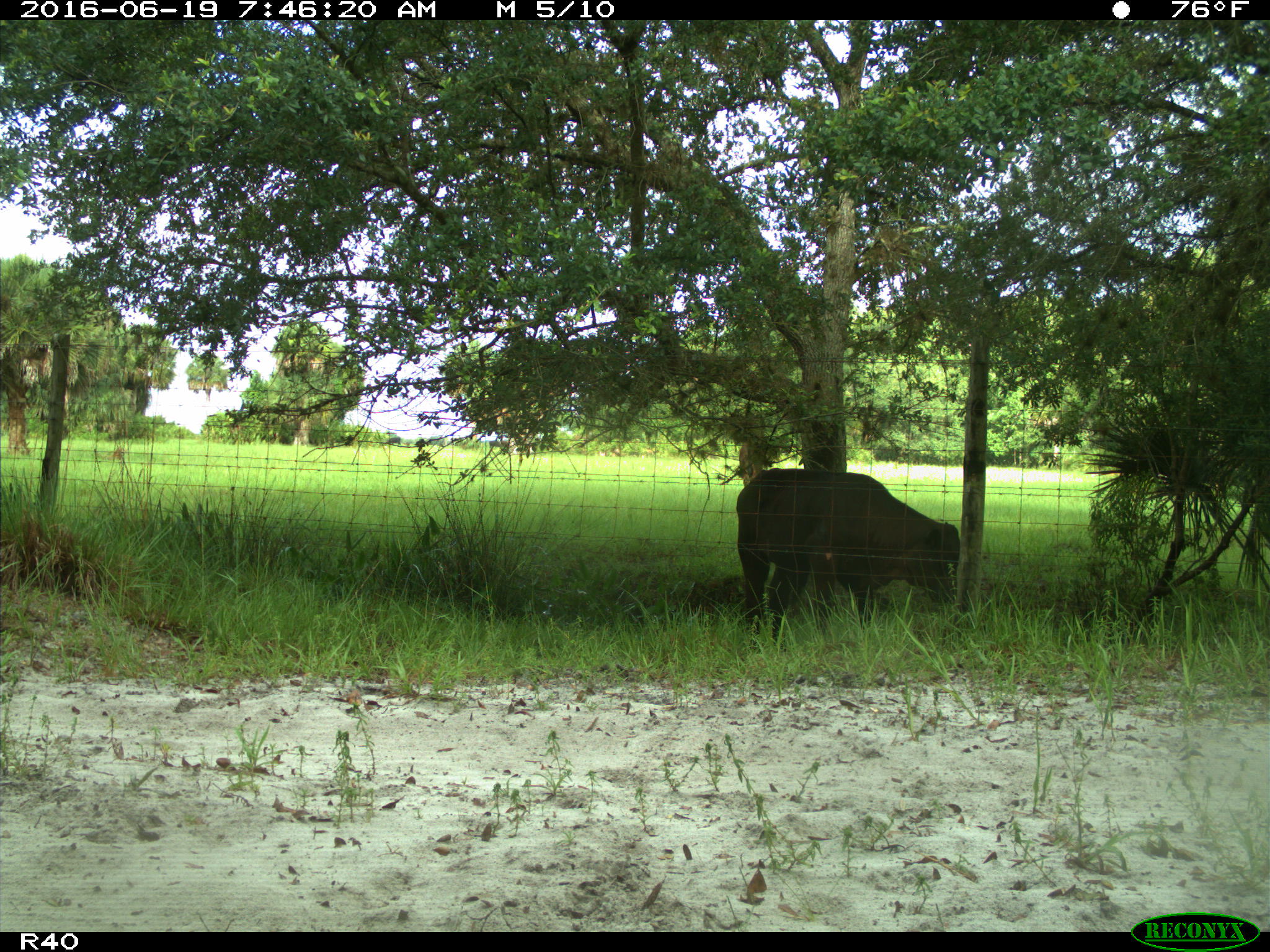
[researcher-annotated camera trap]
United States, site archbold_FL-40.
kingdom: Animalia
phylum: Chordata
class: Mammalia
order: Artiodactyla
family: Bovidae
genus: Bos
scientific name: Bos taurus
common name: domestic cow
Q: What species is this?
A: Bos taurus (domestic cow).